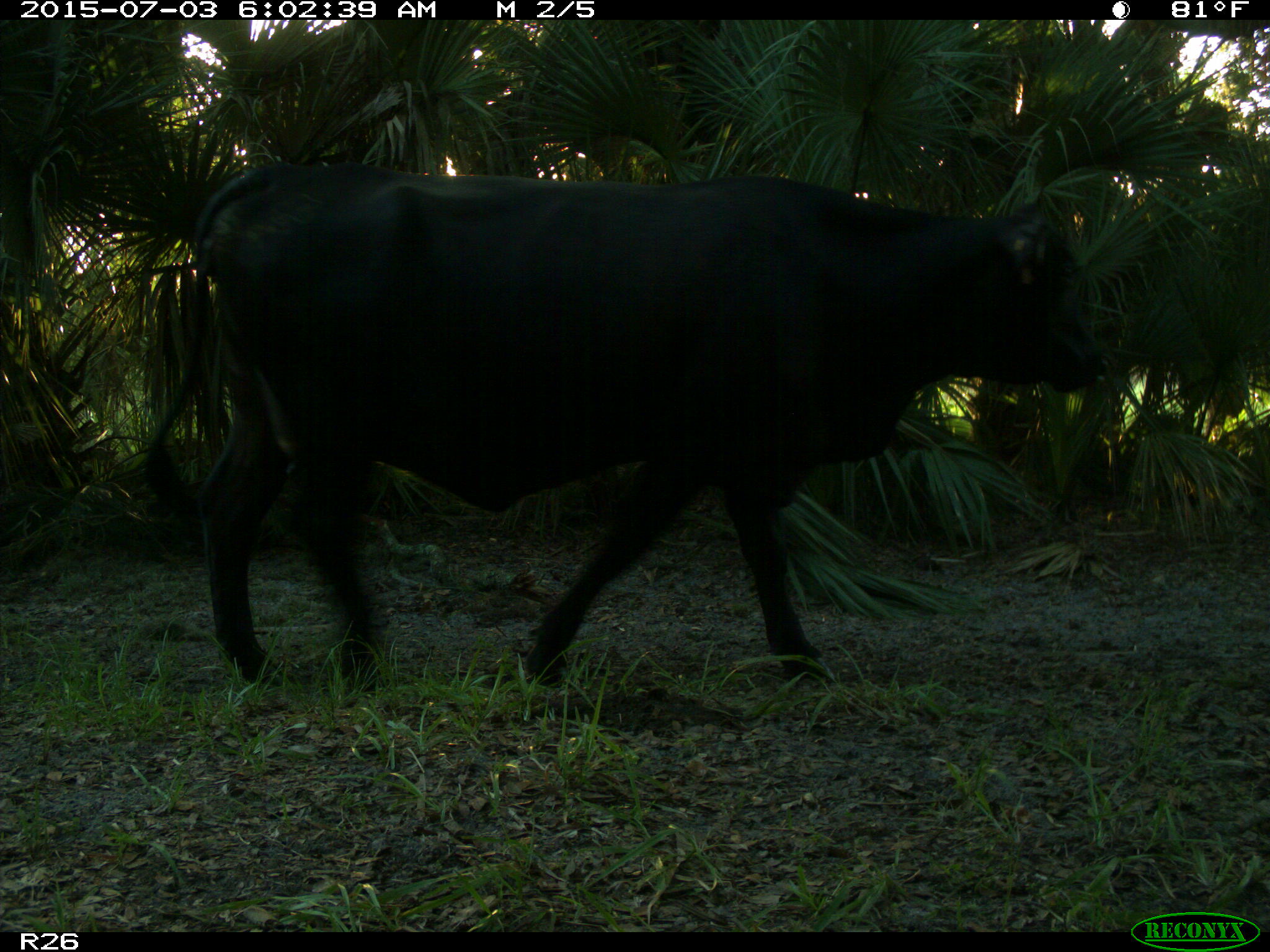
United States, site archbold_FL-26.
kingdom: Animalia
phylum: Chordata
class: Mammalia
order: Artiodactyla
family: Bovidae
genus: Bos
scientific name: Bos taurus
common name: domestic cow